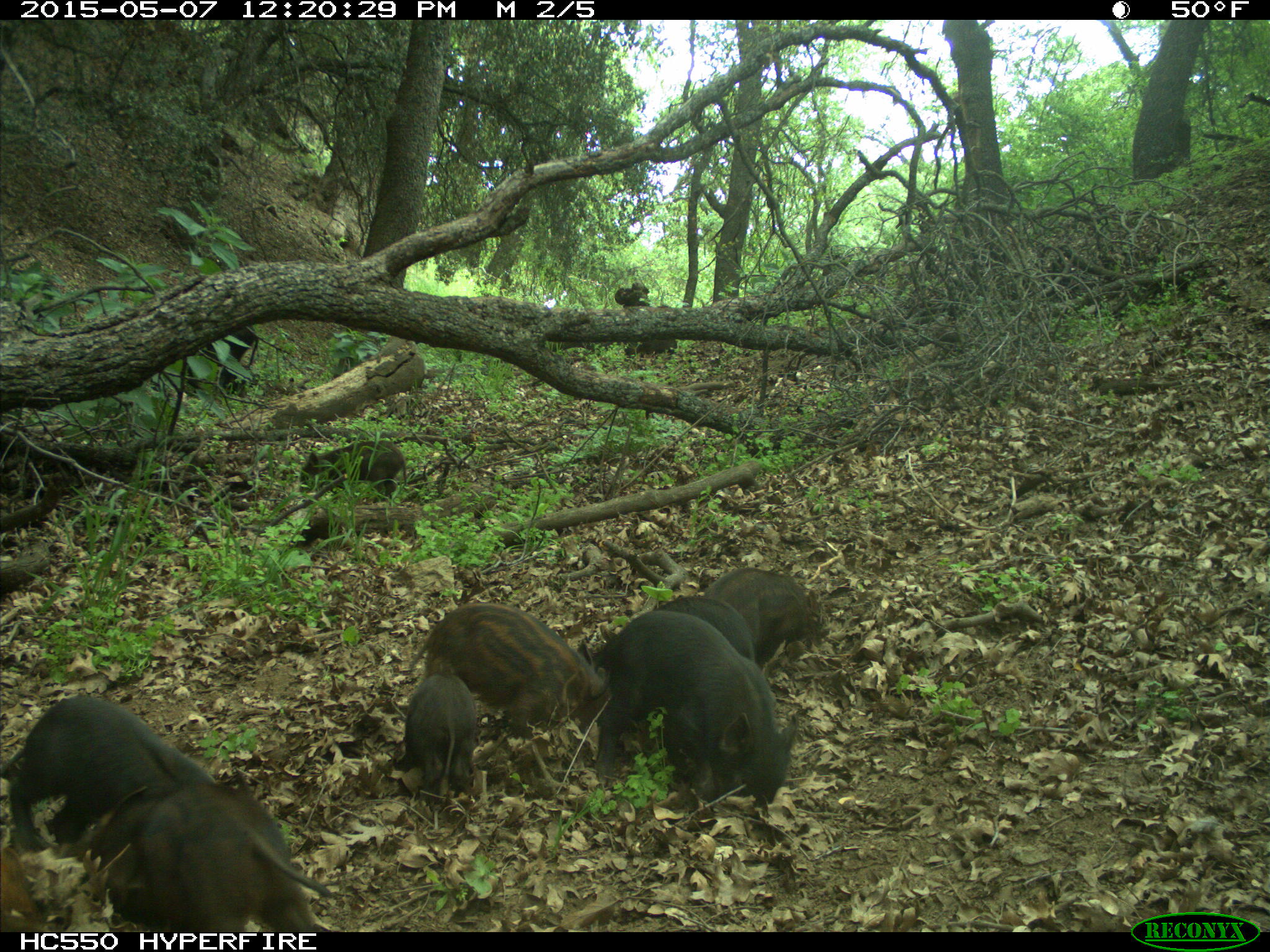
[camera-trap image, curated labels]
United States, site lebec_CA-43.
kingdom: Animalia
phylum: Chordata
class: Mammalia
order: Artiodactyla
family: Suidae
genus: Sus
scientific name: Sus scrofa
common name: wild boar